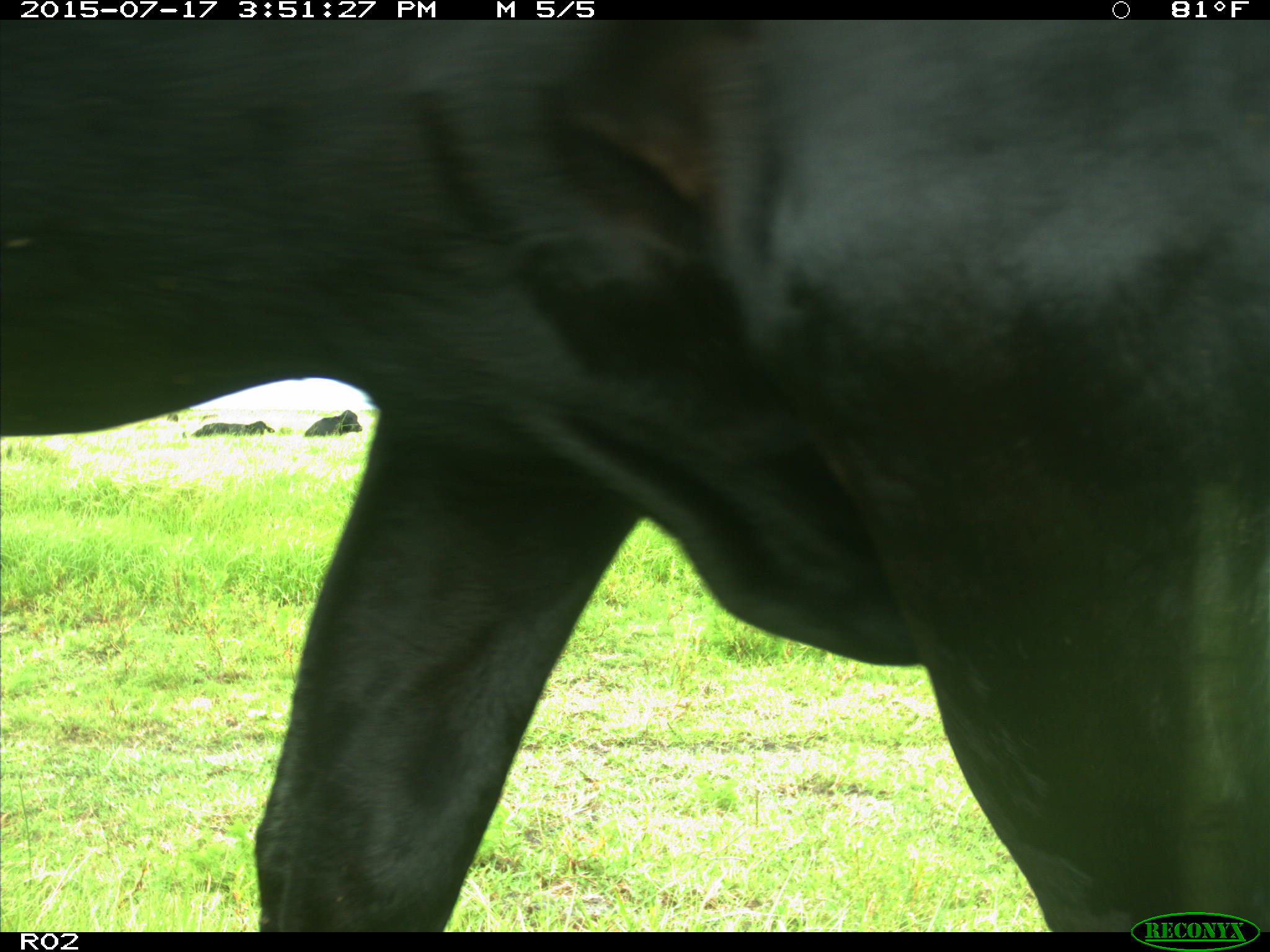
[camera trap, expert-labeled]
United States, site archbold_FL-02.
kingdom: Animalia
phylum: Chordata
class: Mammalia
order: Artiodactyla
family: Bovidae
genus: Bos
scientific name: Bos taurus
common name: domestic cow